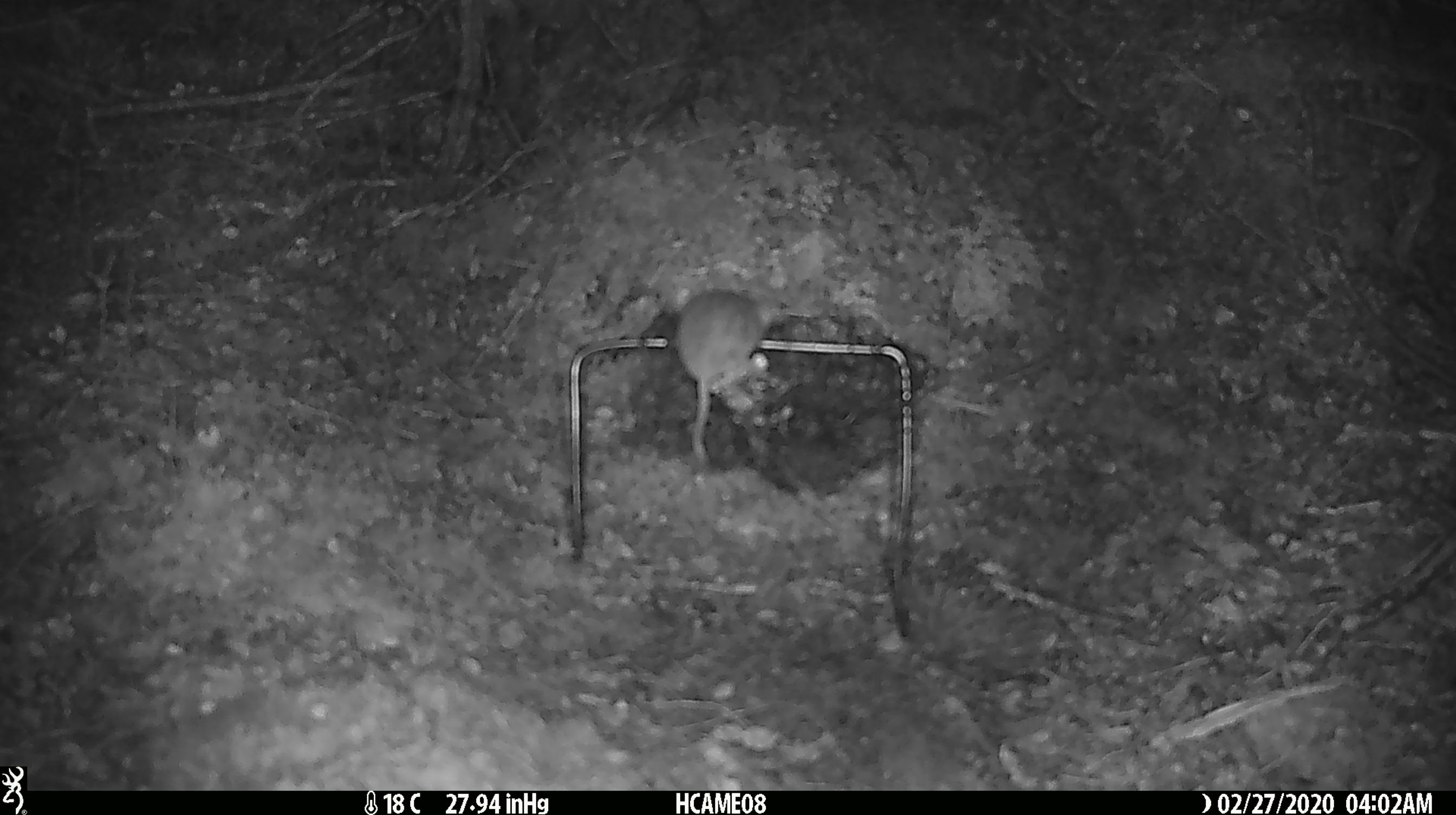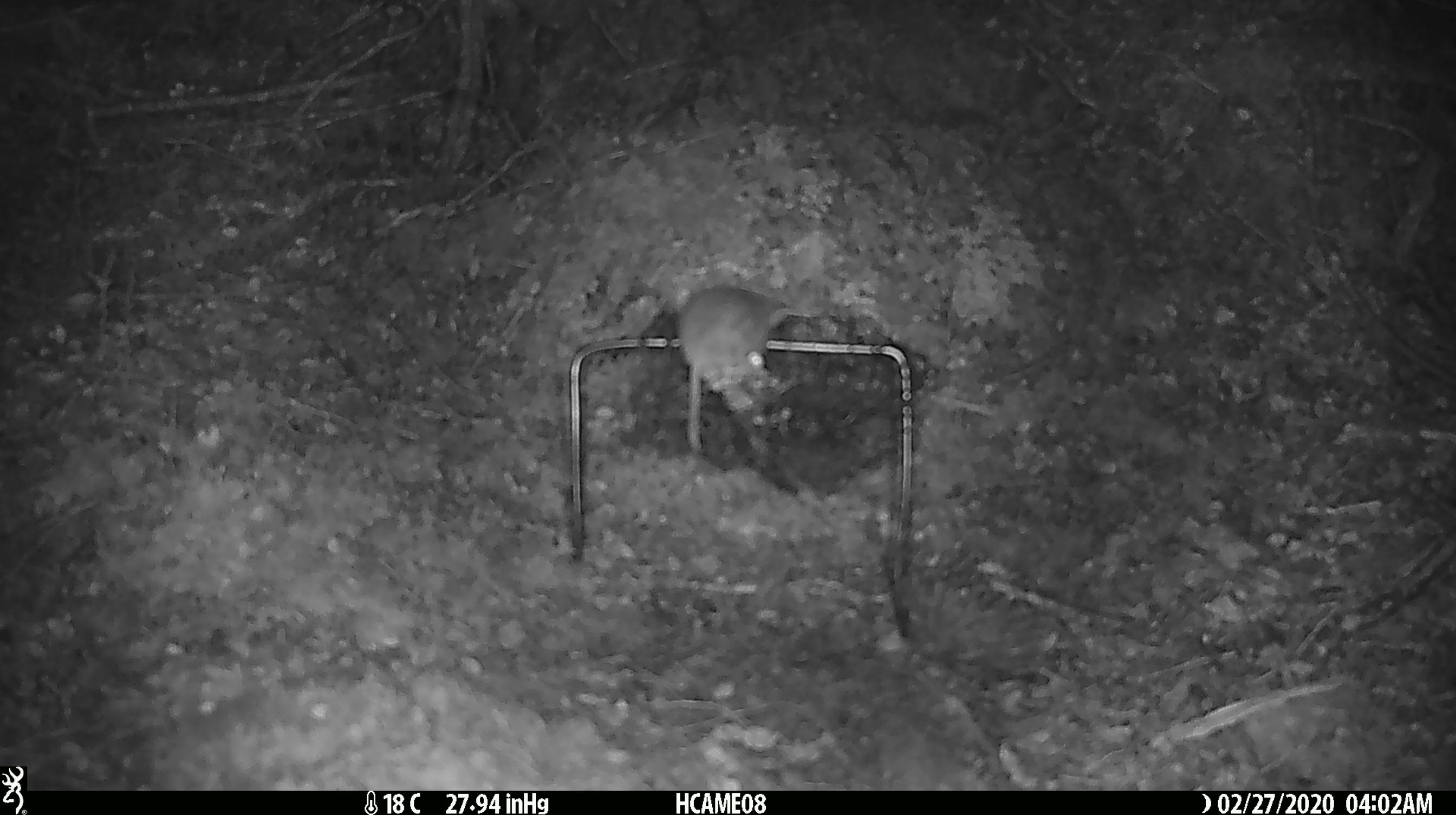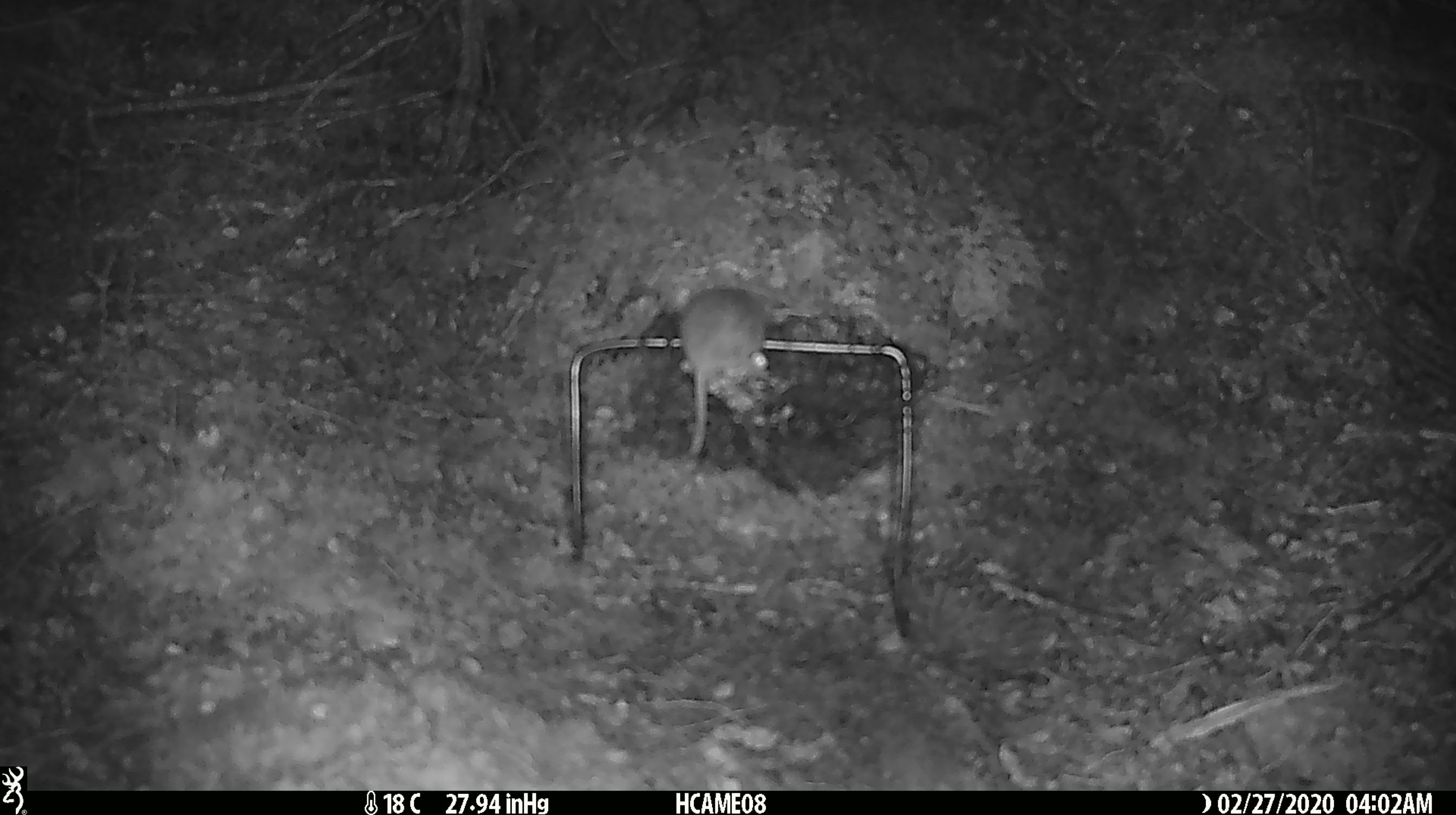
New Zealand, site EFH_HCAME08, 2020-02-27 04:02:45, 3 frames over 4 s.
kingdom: Animalia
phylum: Chordata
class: Mammalia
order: Rodentia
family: Muridae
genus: Mus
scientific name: Mus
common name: mouse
Mouse (Mus).